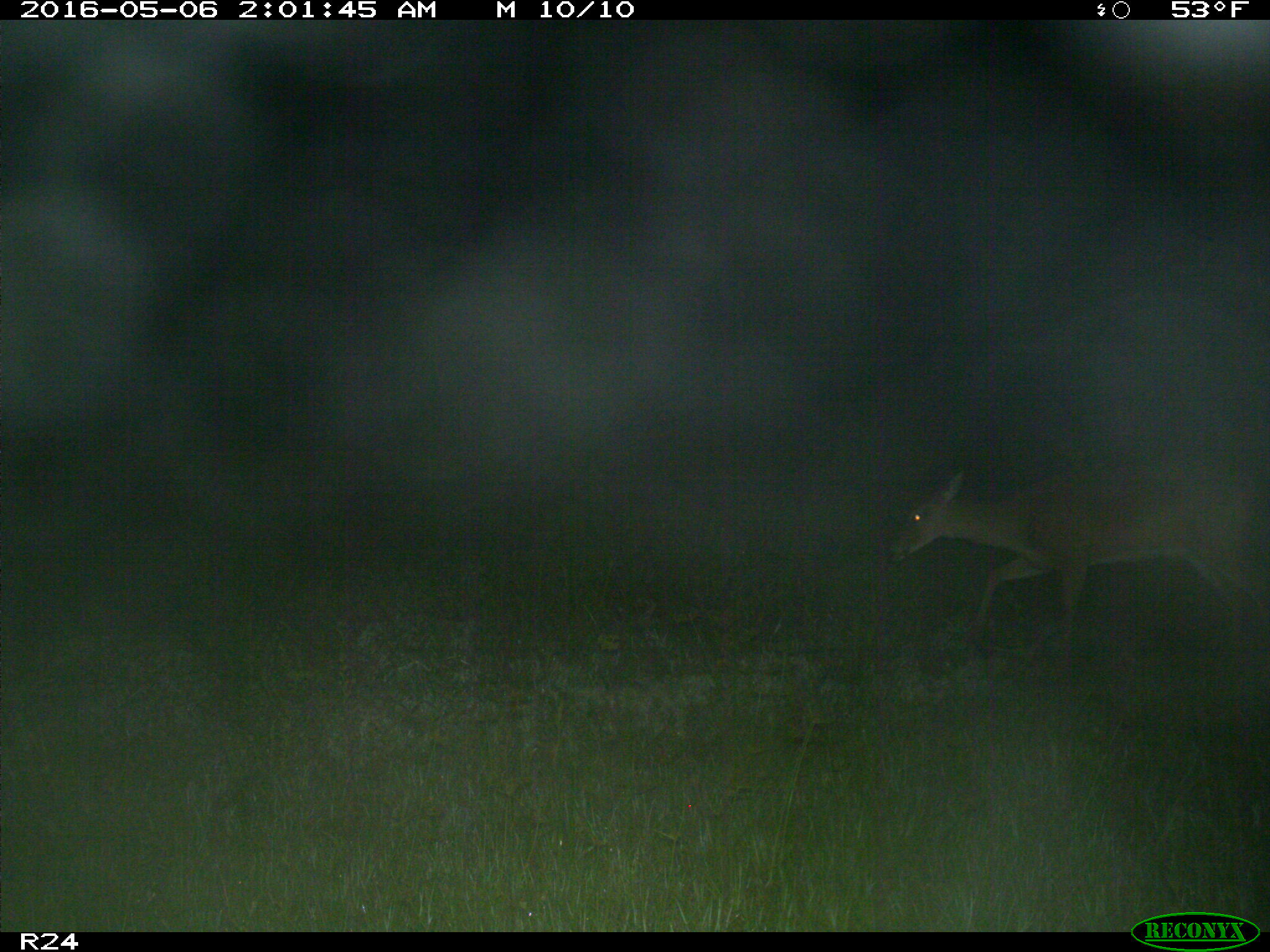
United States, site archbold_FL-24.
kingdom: Animalia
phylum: Chordata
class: Mammalia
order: Artiodactyla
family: Cervidae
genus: Odocoileus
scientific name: Odocoileus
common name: deer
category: unidentified deer